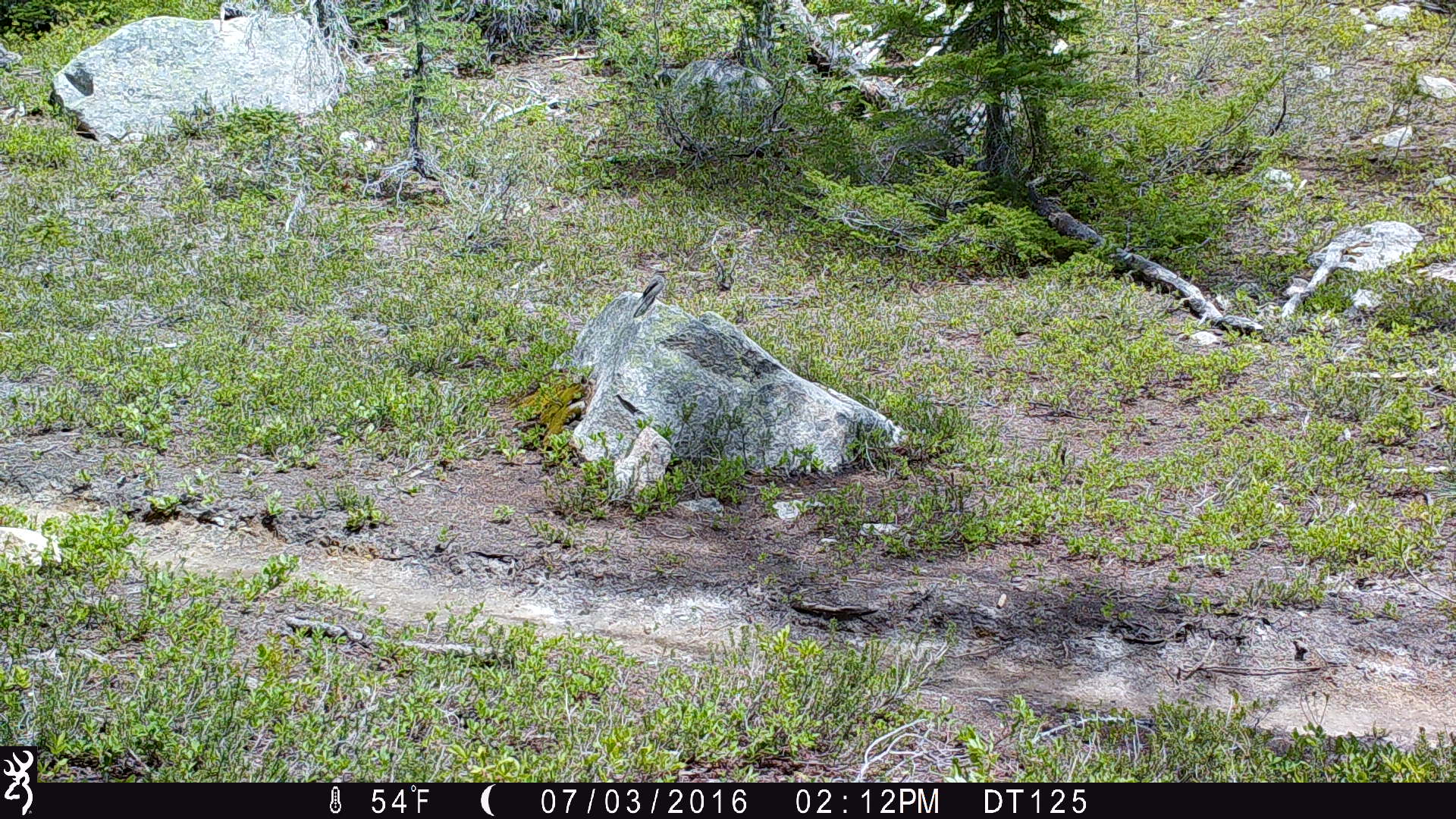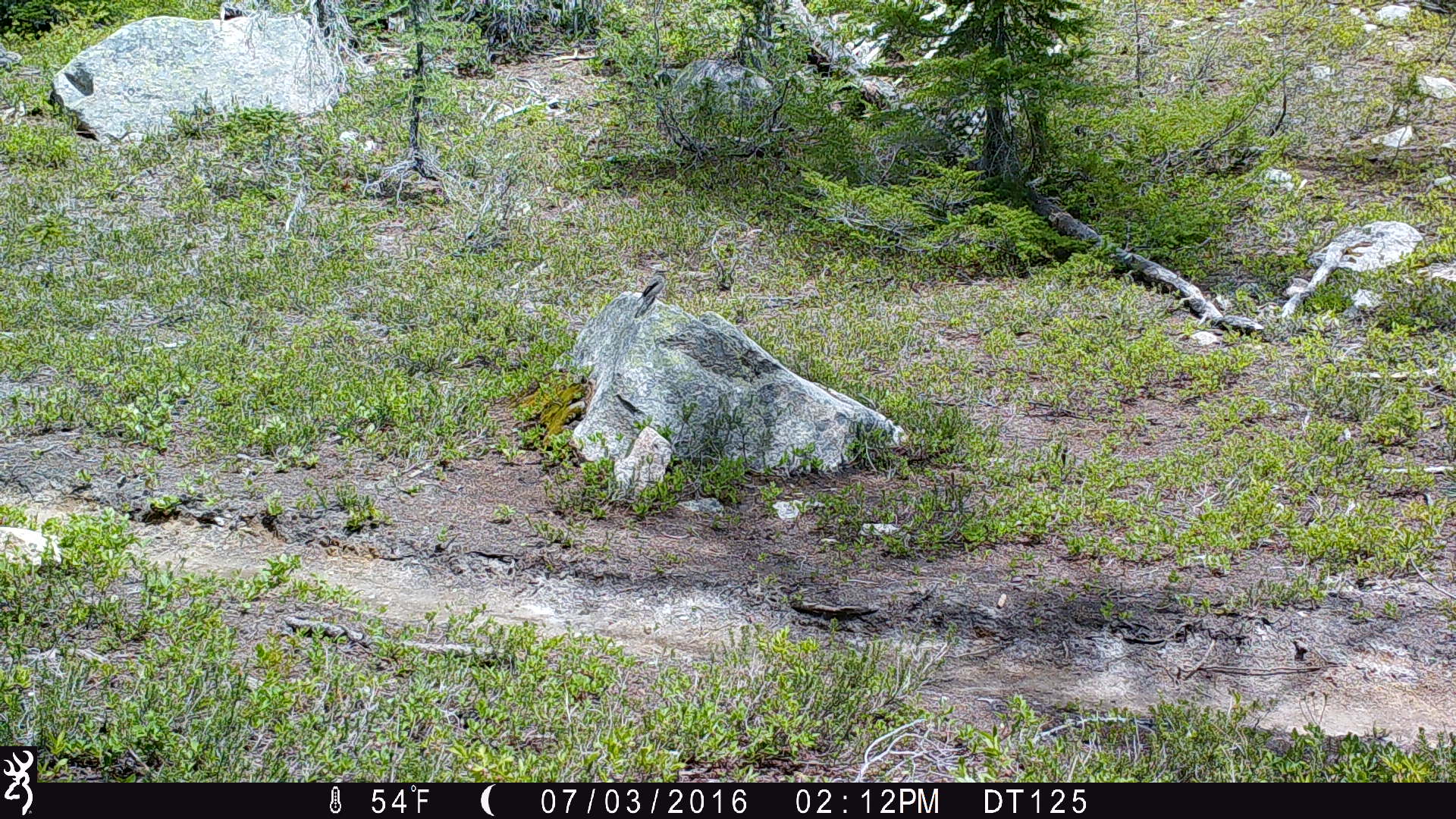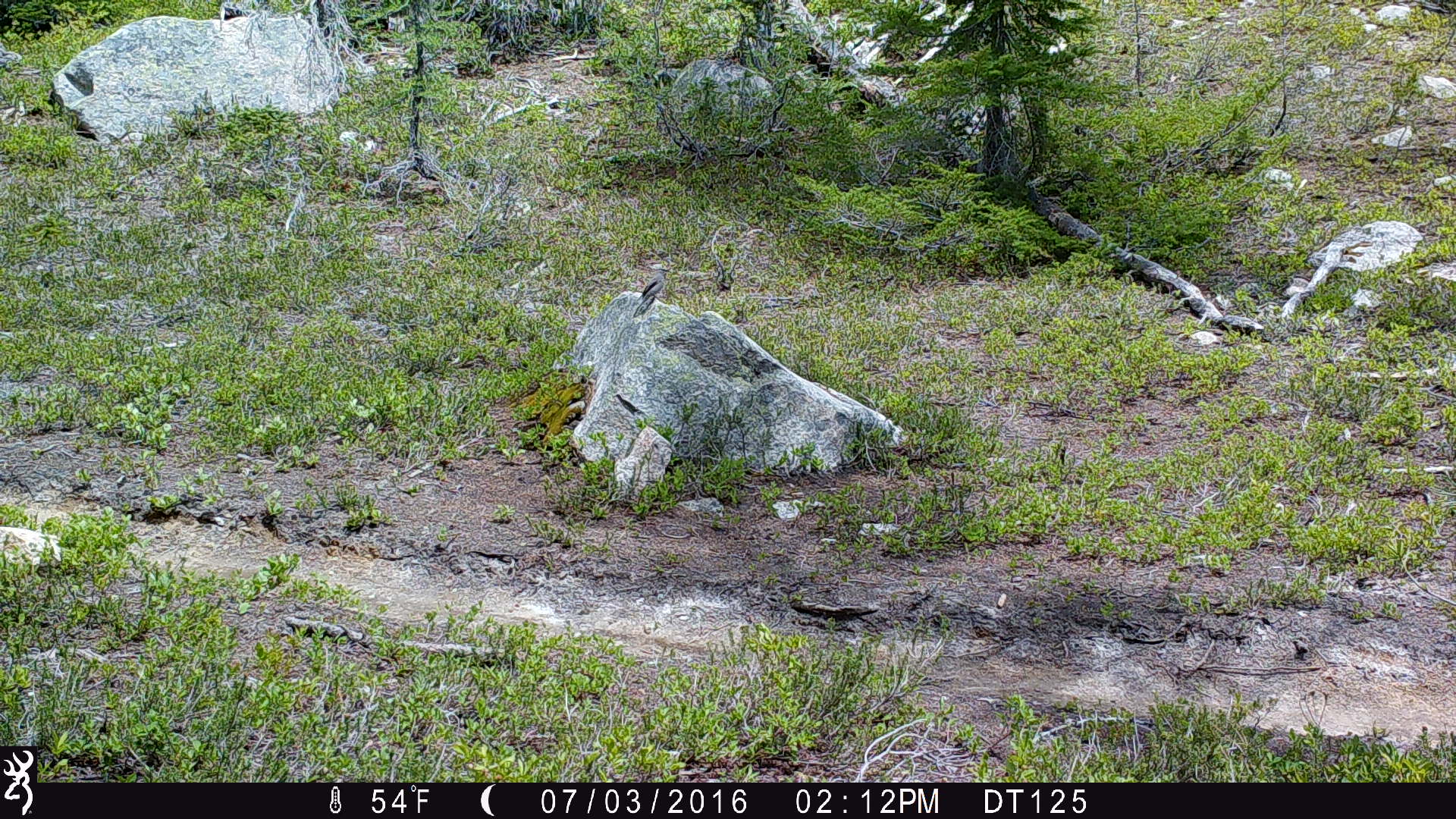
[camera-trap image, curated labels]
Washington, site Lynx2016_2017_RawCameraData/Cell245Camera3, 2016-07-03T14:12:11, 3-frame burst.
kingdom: Animalia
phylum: Chordata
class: Aves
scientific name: Aves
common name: birds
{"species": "Aves (birds)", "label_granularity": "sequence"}